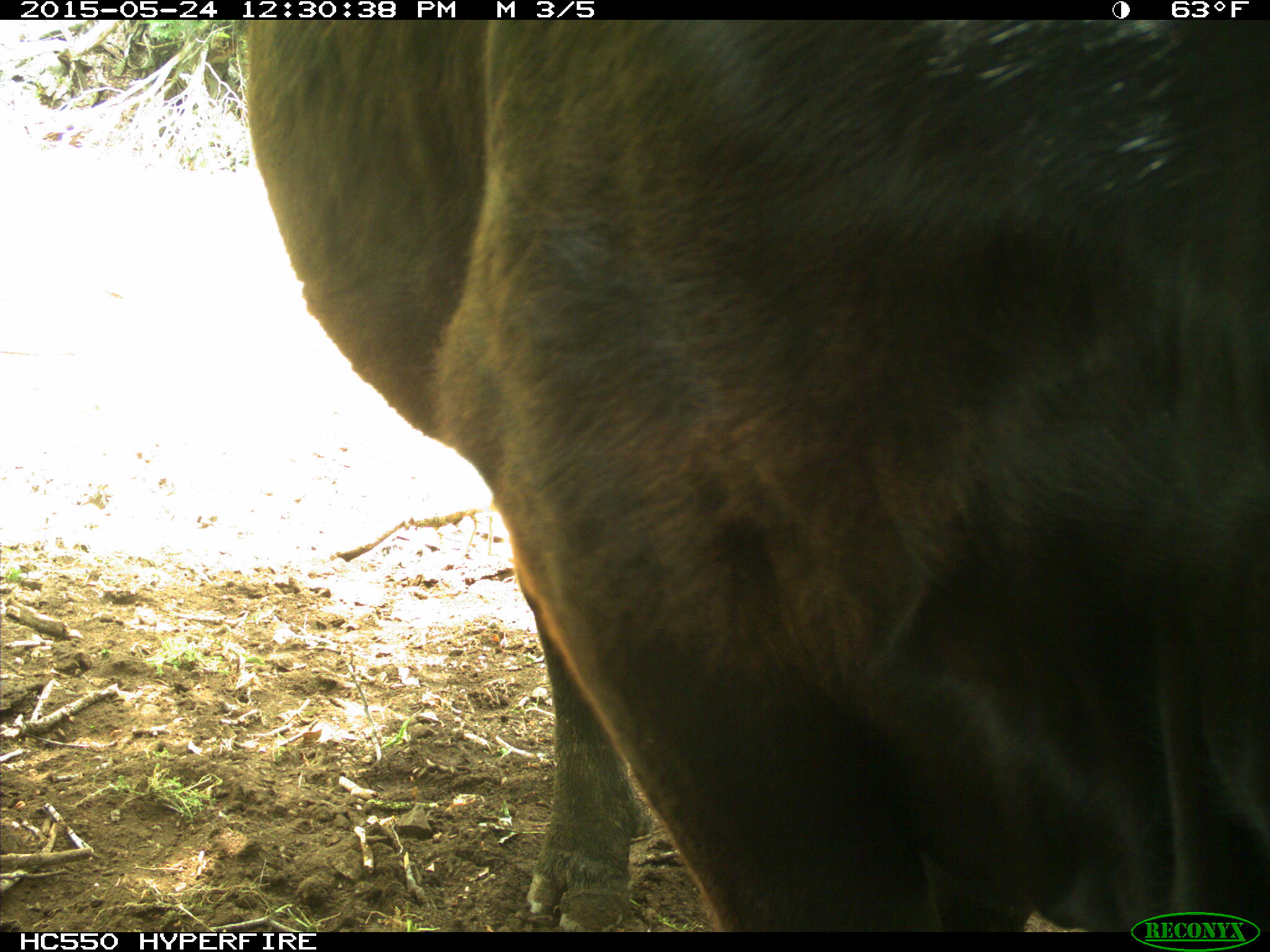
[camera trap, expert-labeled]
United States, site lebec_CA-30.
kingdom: Animalia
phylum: Chordata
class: Mammalia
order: Artiodactyla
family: Bovidae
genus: Bos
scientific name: Bos taurus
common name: domestic cow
Bos taurus (domestic cow).